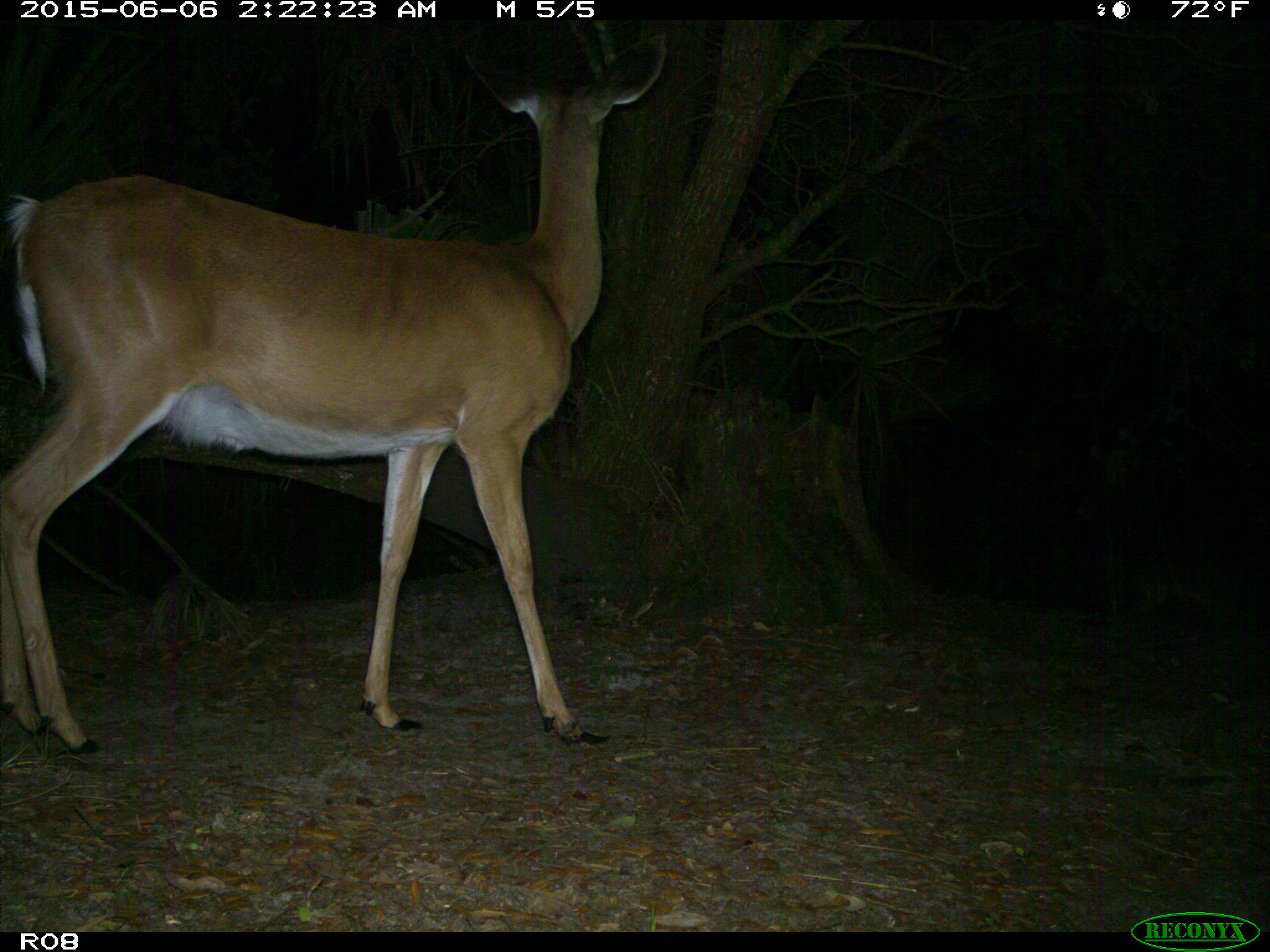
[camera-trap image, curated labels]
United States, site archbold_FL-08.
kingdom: Animalia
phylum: Chordata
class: Mammalia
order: Artiodactyla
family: Cervidae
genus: Odocoileus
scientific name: Odocoileus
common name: deer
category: unidentified deer